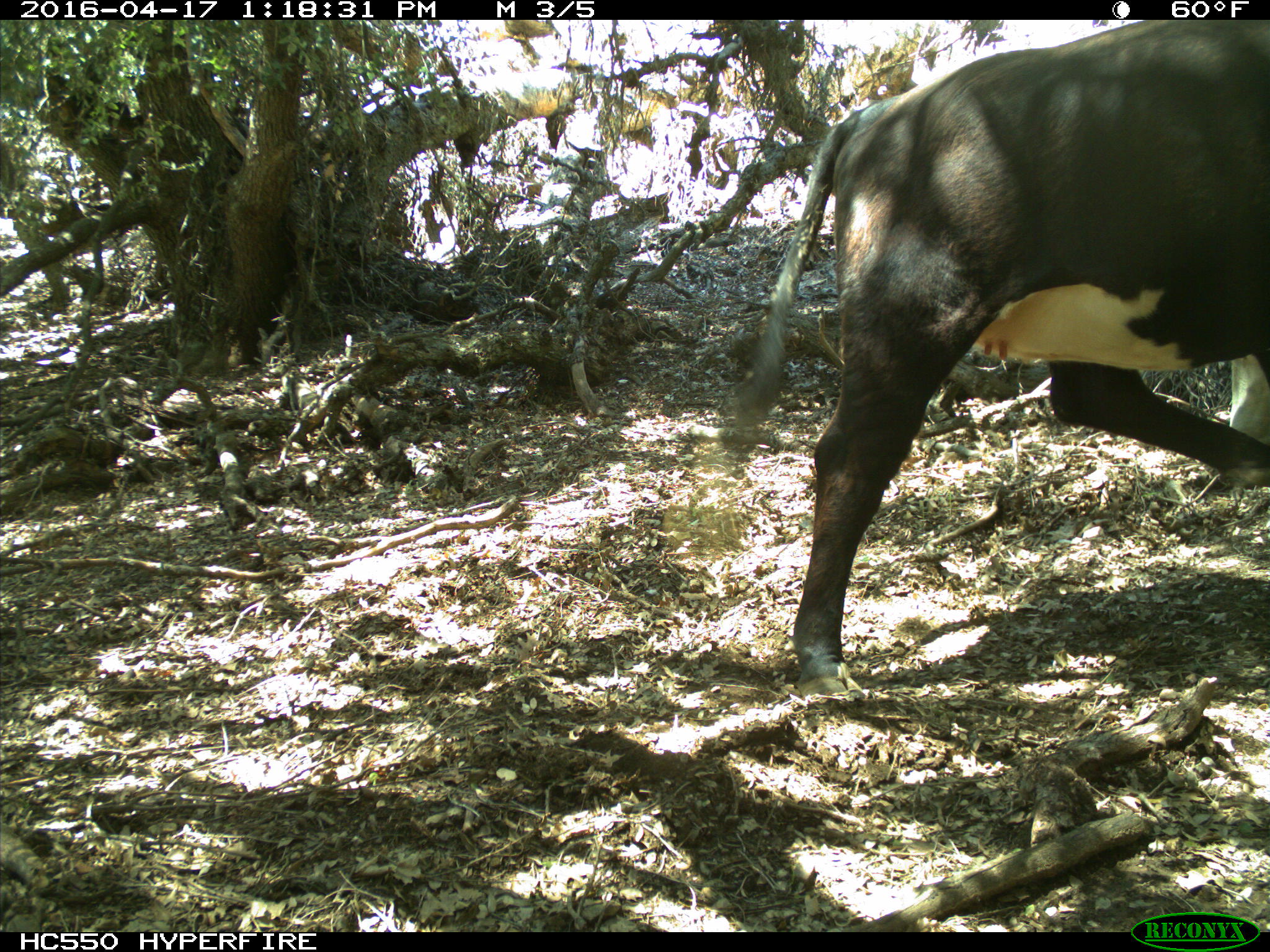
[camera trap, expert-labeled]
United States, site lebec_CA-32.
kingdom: Animalia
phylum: Chordata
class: Mammalia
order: Artiodactyla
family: Bovidae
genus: Bos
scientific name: Bos taurus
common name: domestic cow